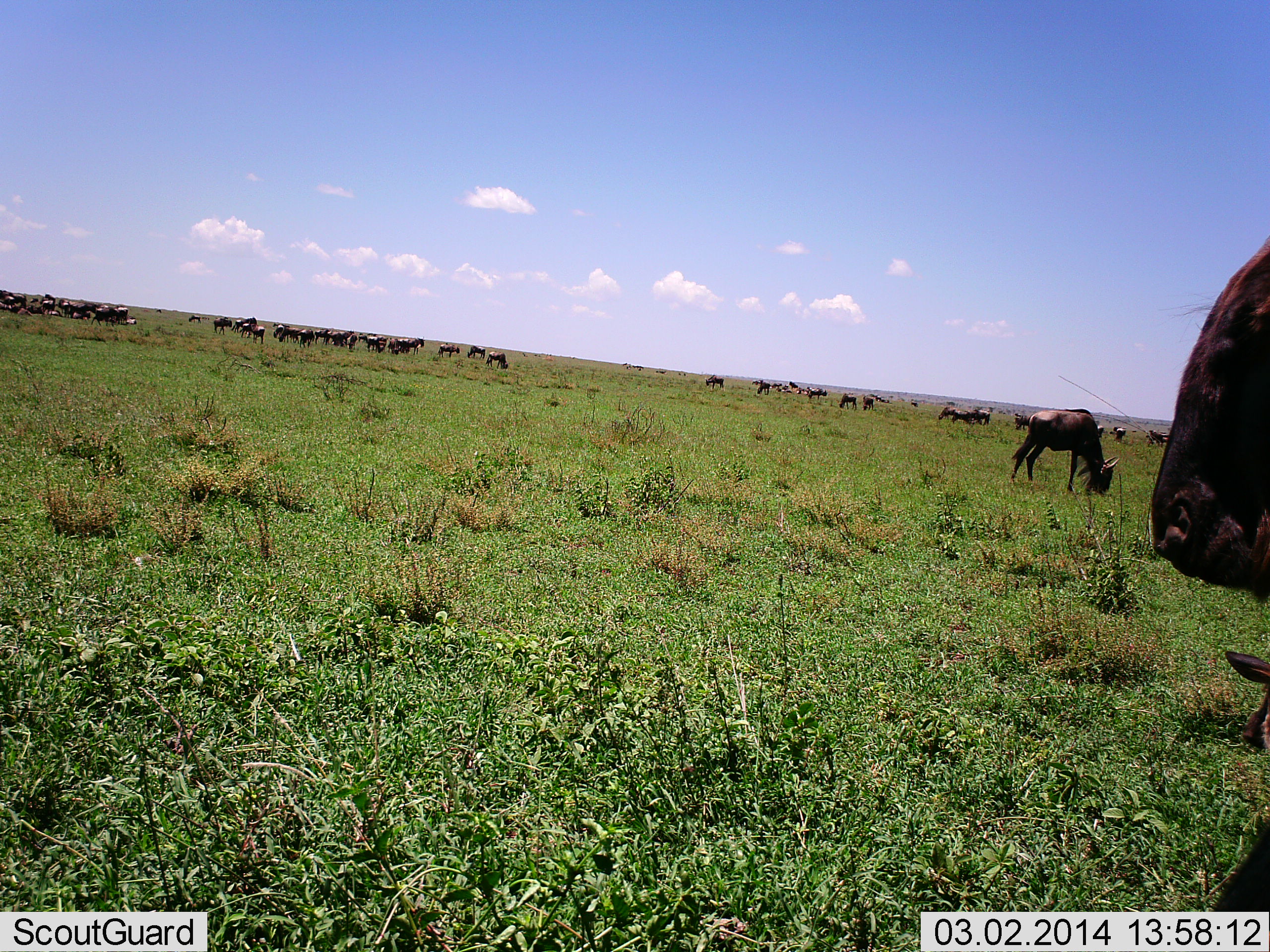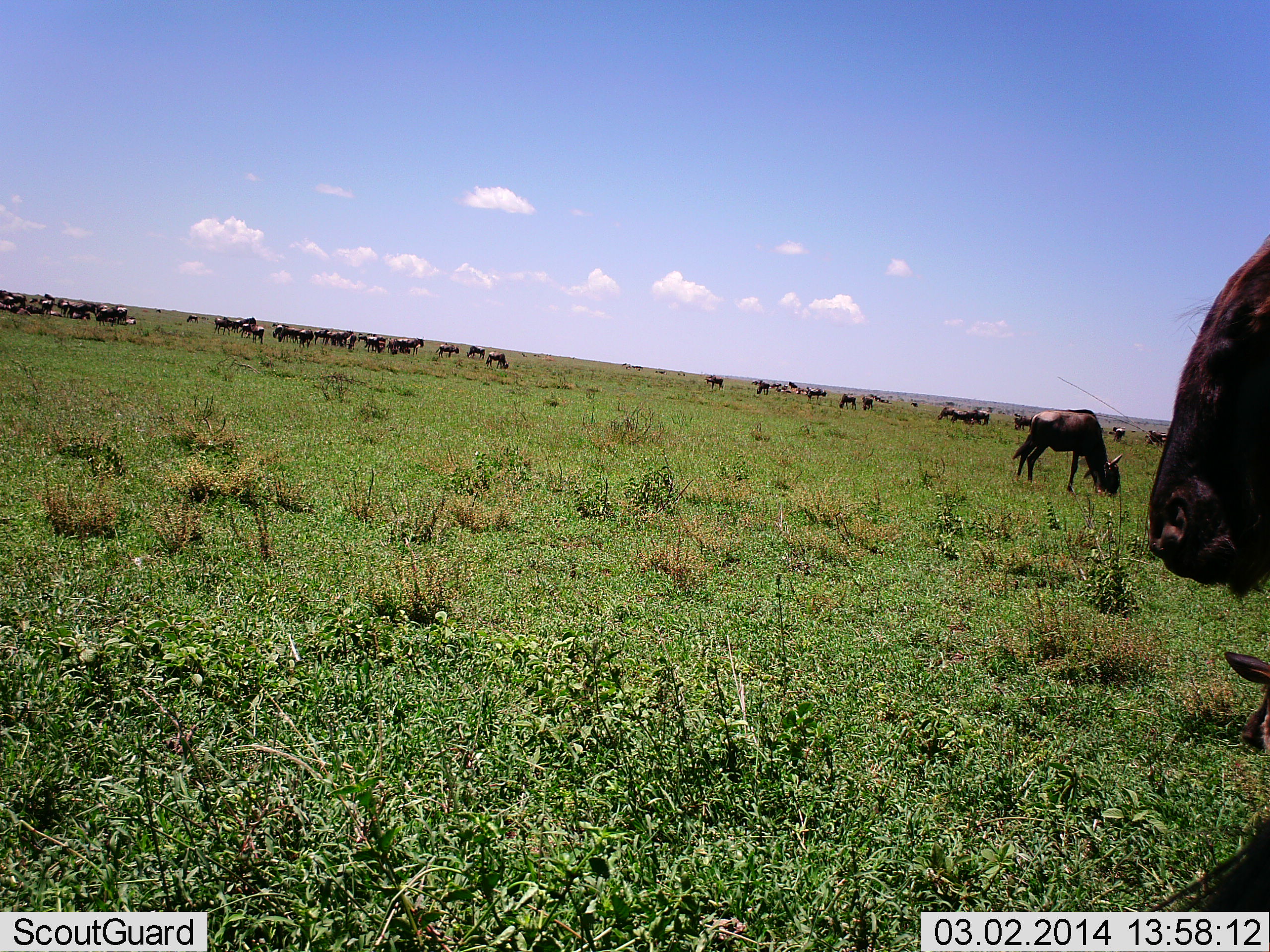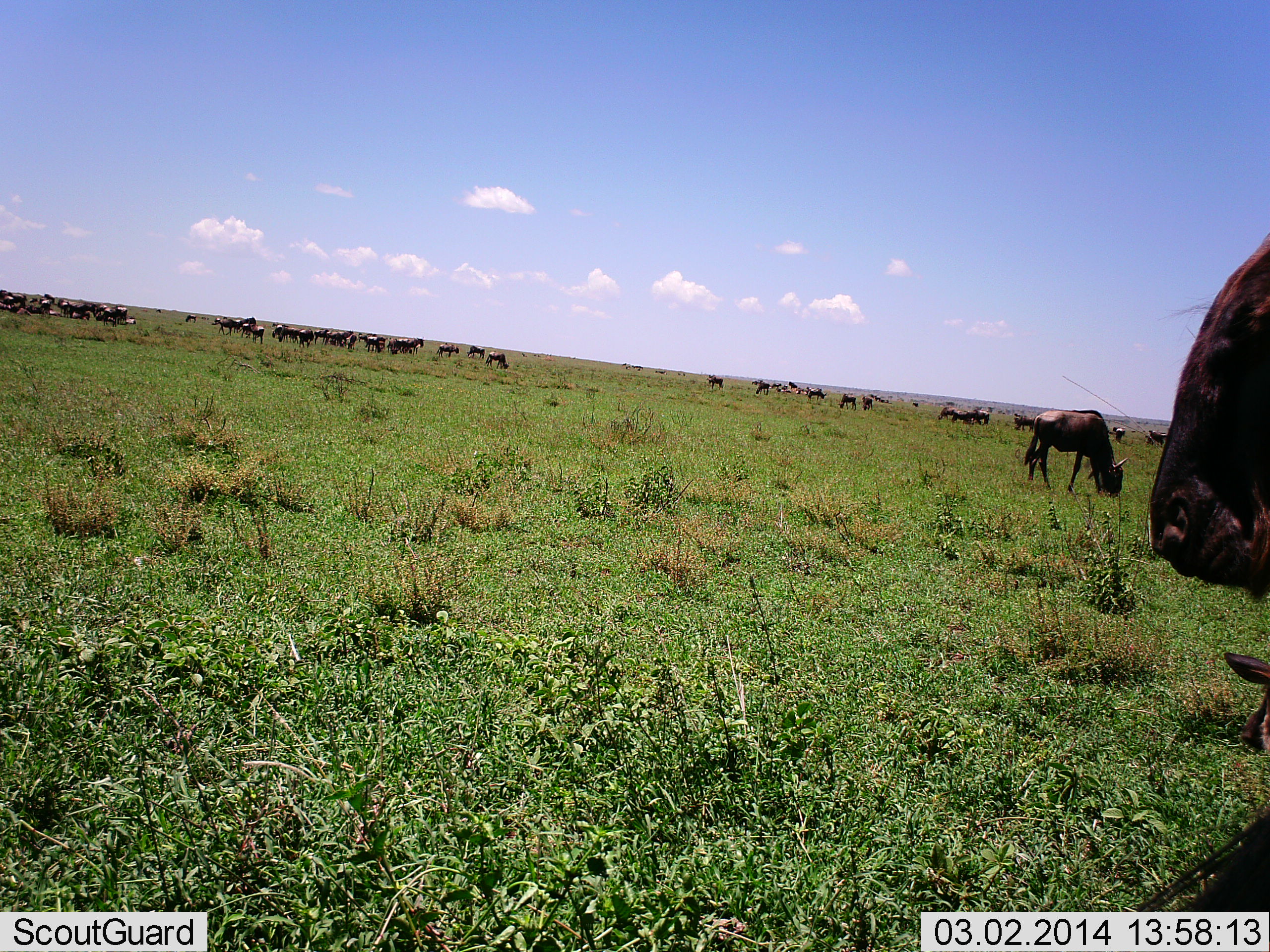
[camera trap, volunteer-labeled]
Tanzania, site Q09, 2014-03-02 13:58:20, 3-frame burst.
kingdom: Animalia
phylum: Chordata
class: Mammalia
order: Artiodactyla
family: Bovidae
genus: Connochaetes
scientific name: Connochaetes taurinus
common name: blue wildebeest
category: wildebeest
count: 11-50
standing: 60%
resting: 30%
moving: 20%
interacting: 10%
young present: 20%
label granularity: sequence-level